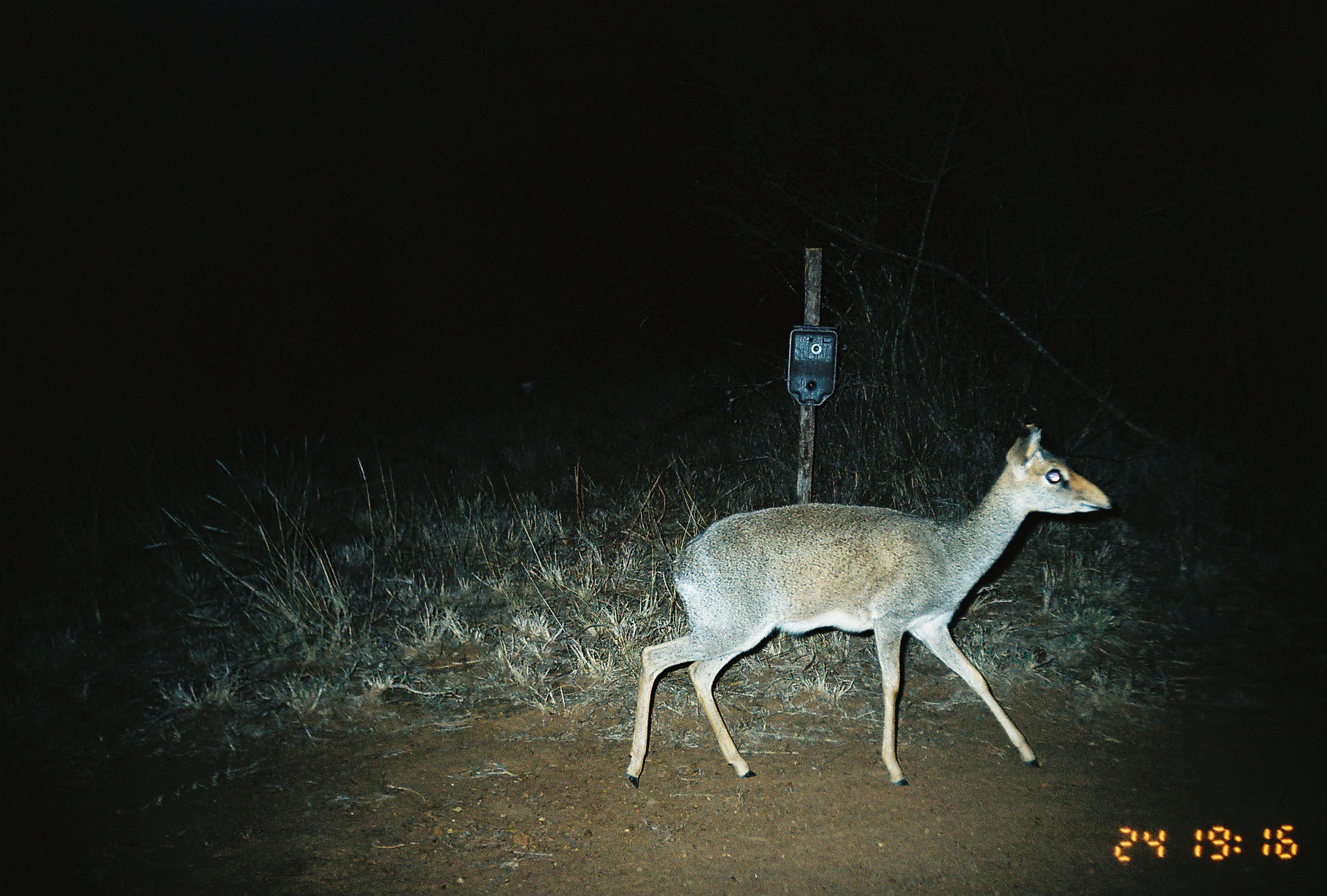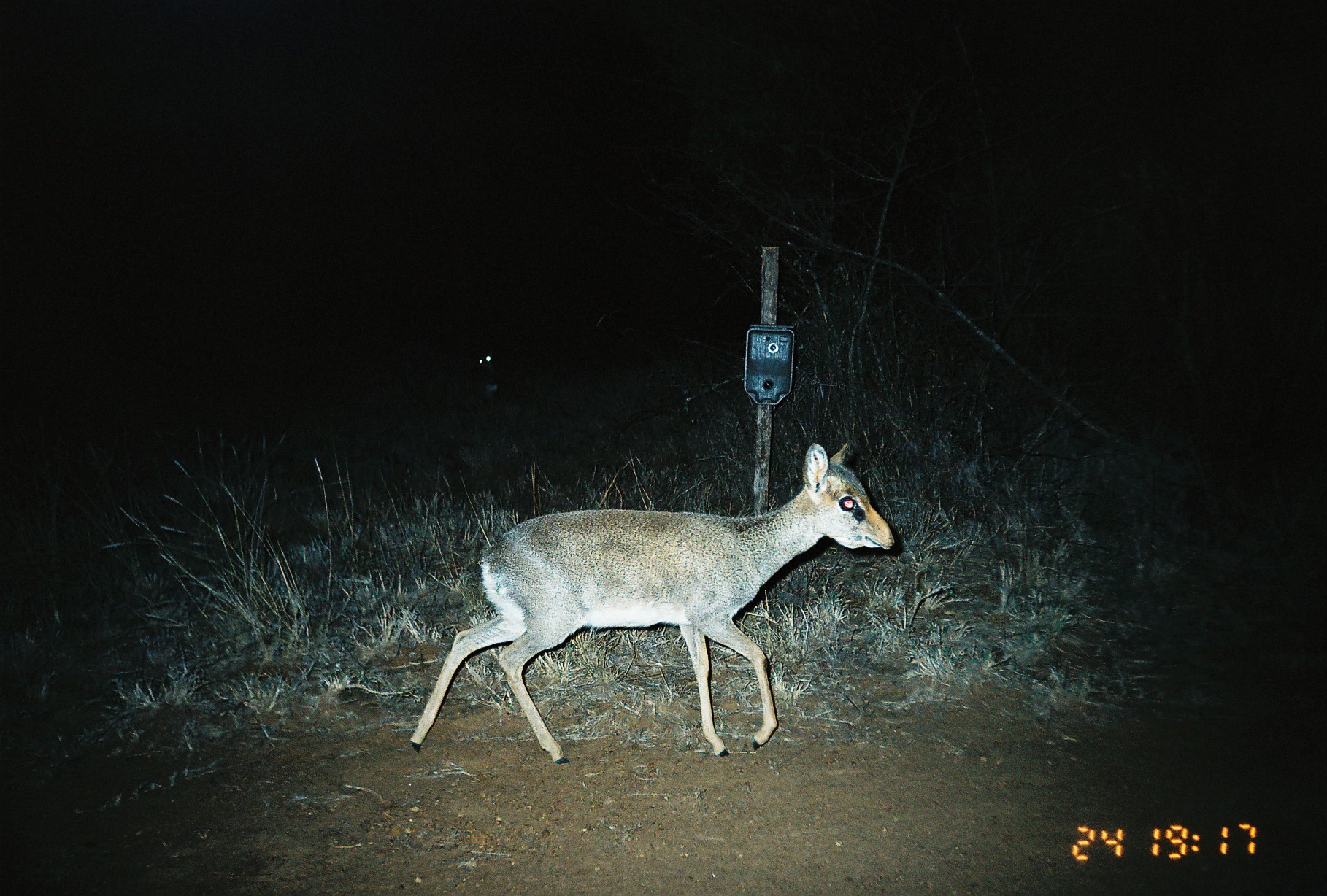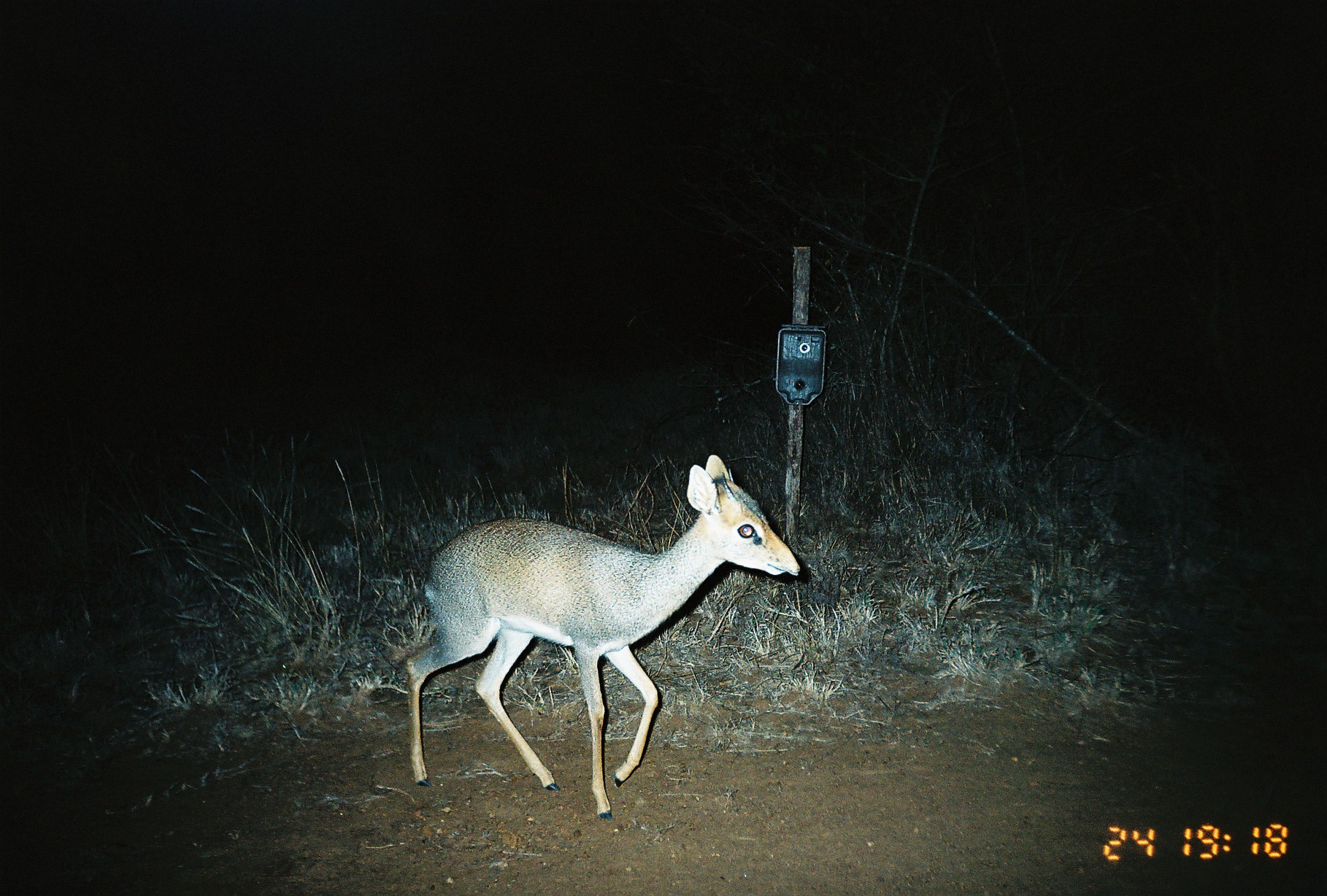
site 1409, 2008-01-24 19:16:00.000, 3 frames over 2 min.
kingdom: Animalia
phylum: Chordata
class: Mammalia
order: Artiodactyla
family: Bovidae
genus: Madoqua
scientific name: Madoqua guentheri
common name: günther's dik-dik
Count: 1.